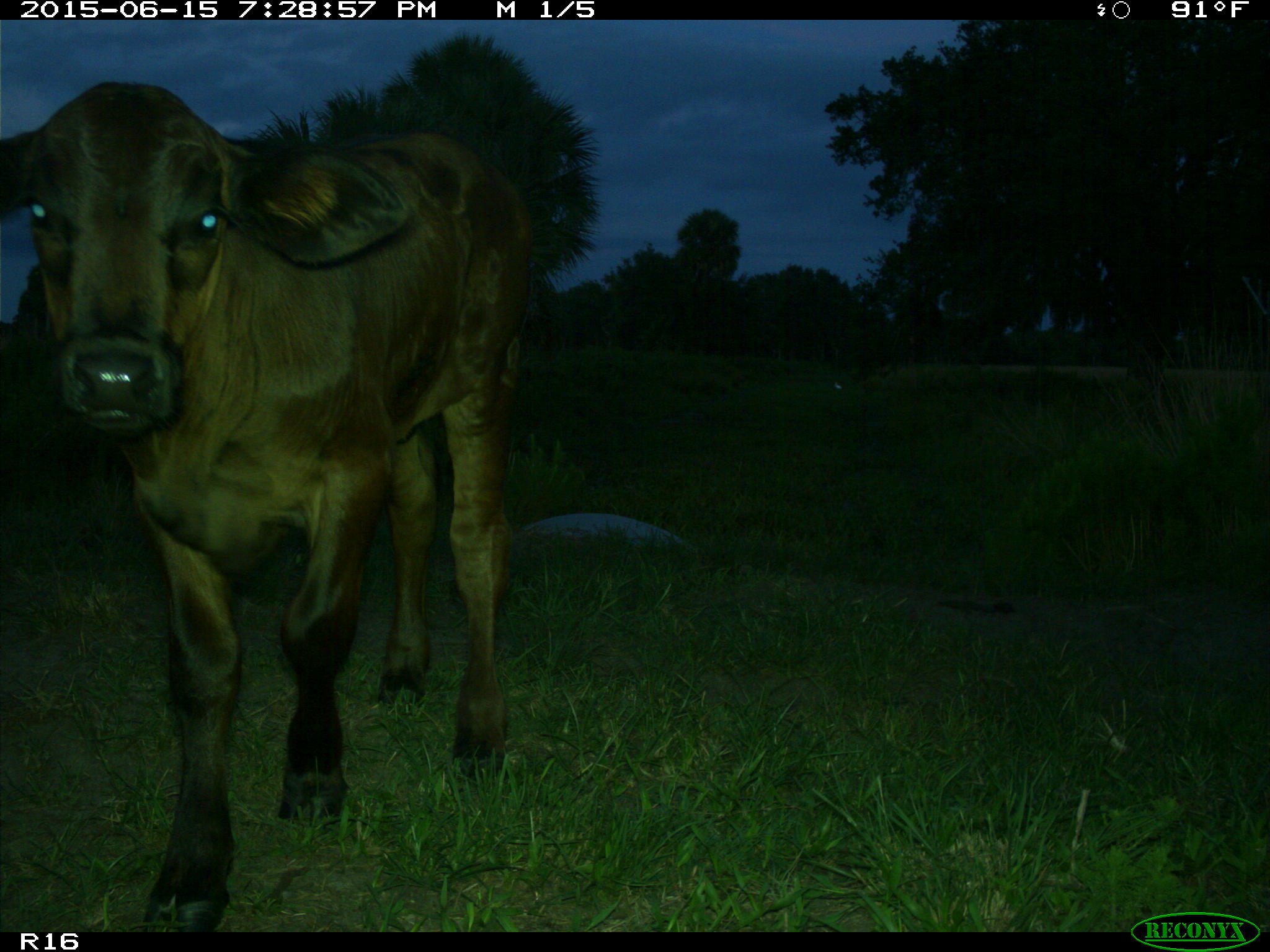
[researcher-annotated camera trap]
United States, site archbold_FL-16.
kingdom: Animalia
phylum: Chordata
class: Mammalia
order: Artiodactyla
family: Bovidae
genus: Bos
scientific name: Bos taurus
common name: domestic cow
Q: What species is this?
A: Bos taurus (domestic cow).